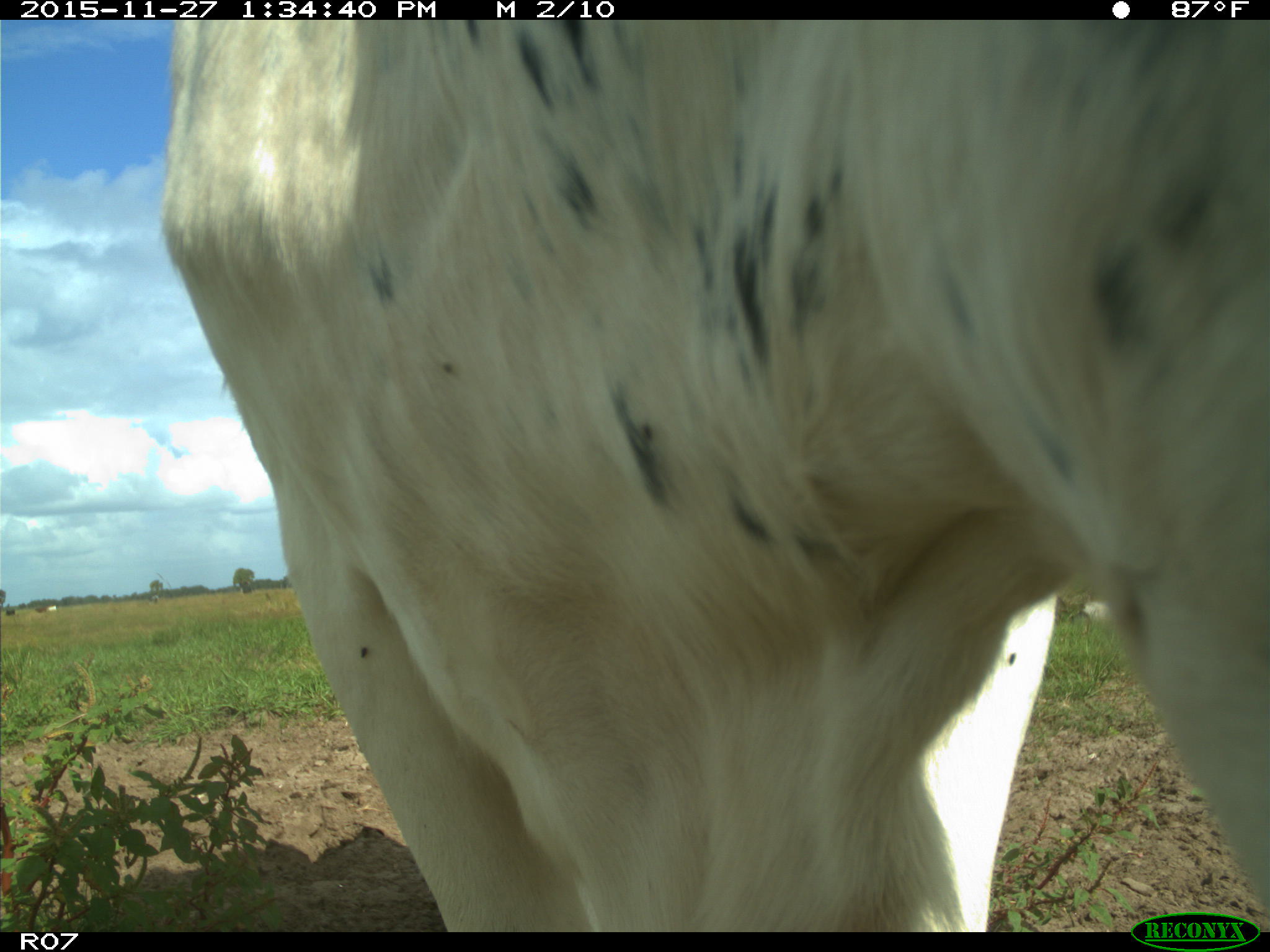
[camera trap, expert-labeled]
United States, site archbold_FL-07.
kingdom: Animalia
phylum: Chordata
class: Mammalia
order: Artiodactyla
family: Bovidae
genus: Bos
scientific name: Bos taurus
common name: domestic cow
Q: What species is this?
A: Bos taurus (domestic cow).